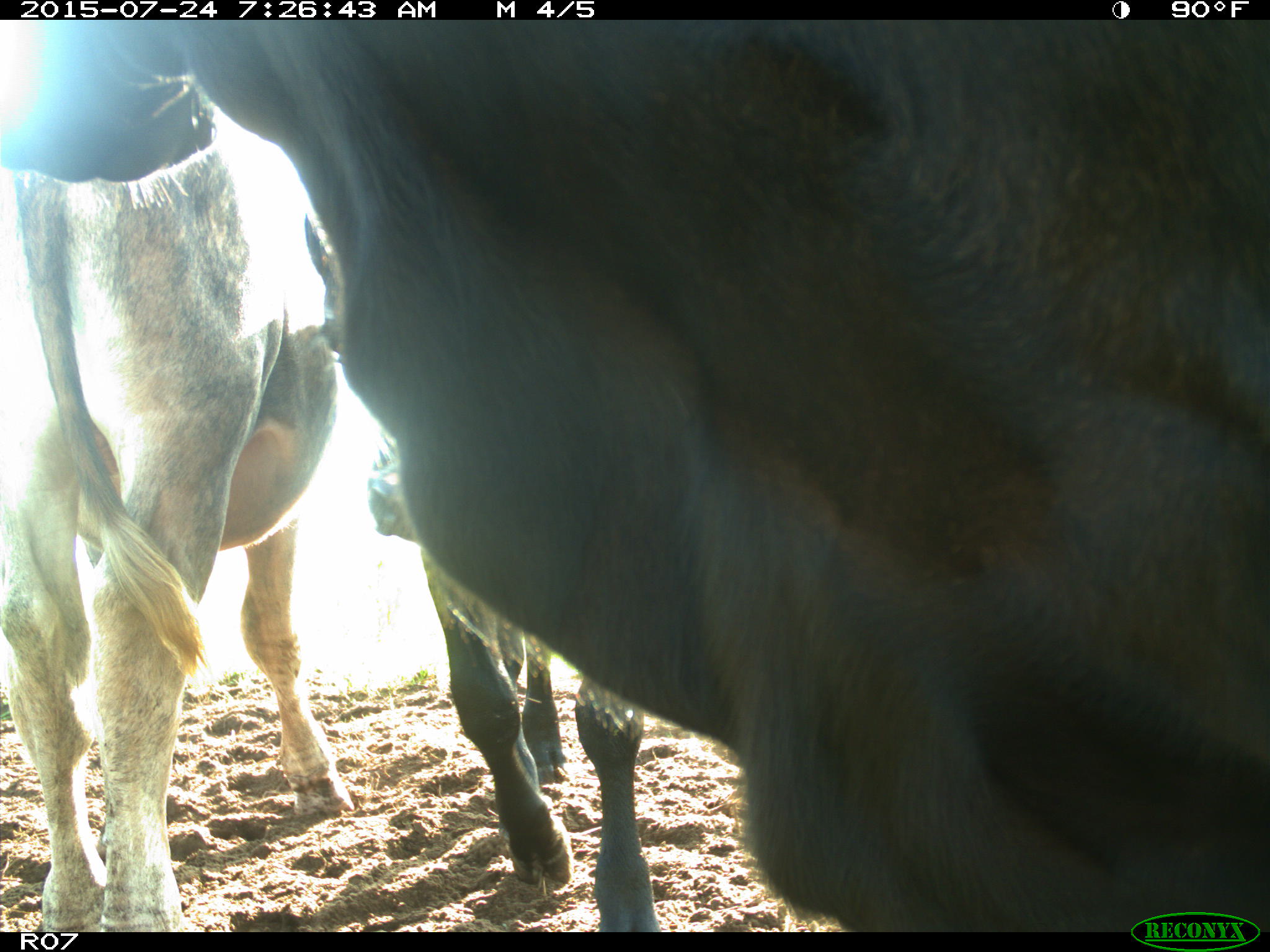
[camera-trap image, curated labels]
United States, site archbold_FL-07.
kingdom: Animalia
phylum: Chordata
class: Mammalia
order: Artiodactyla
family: Bovidae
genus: Bos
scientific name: Bos taurus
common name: domestic cow